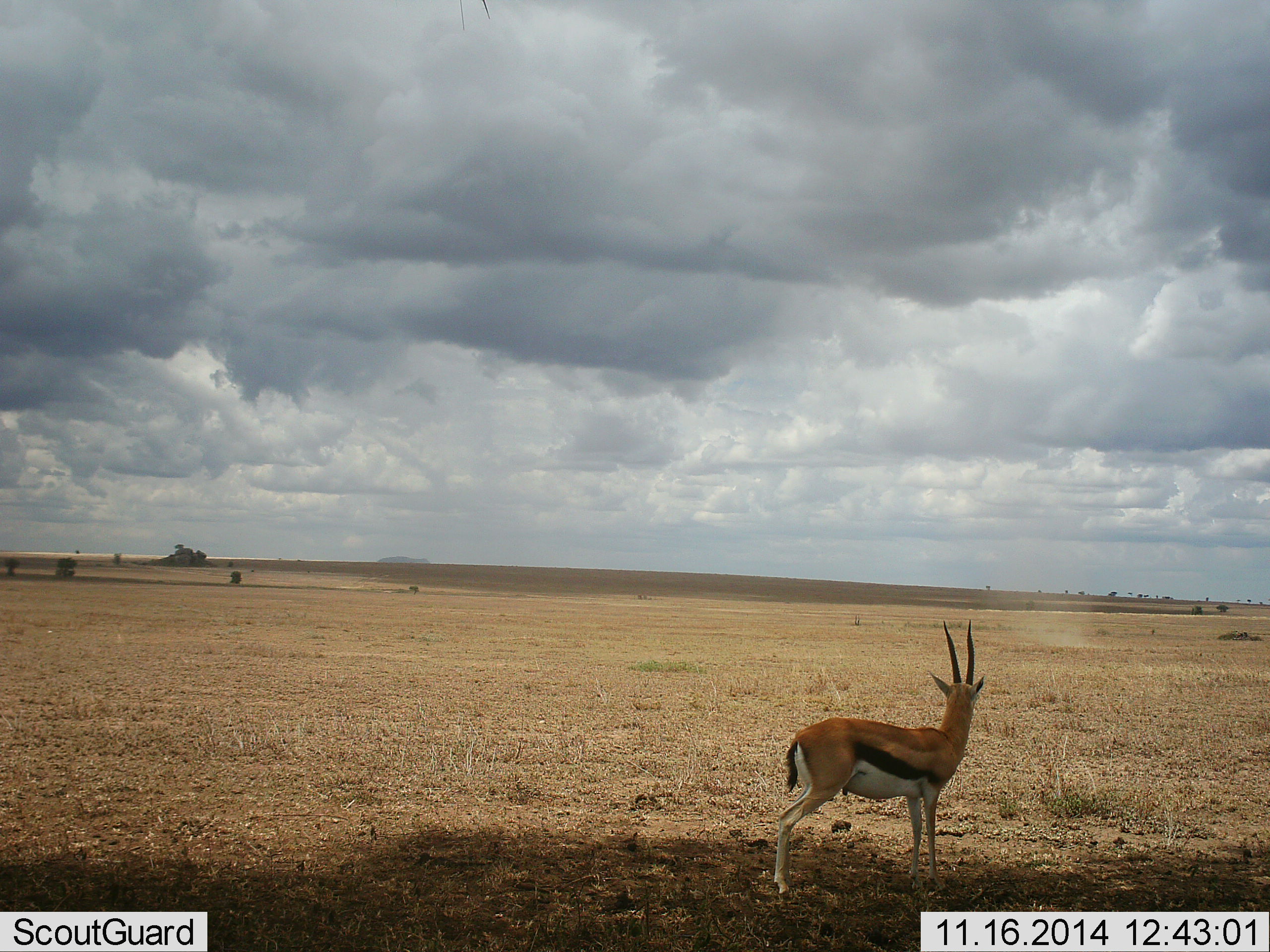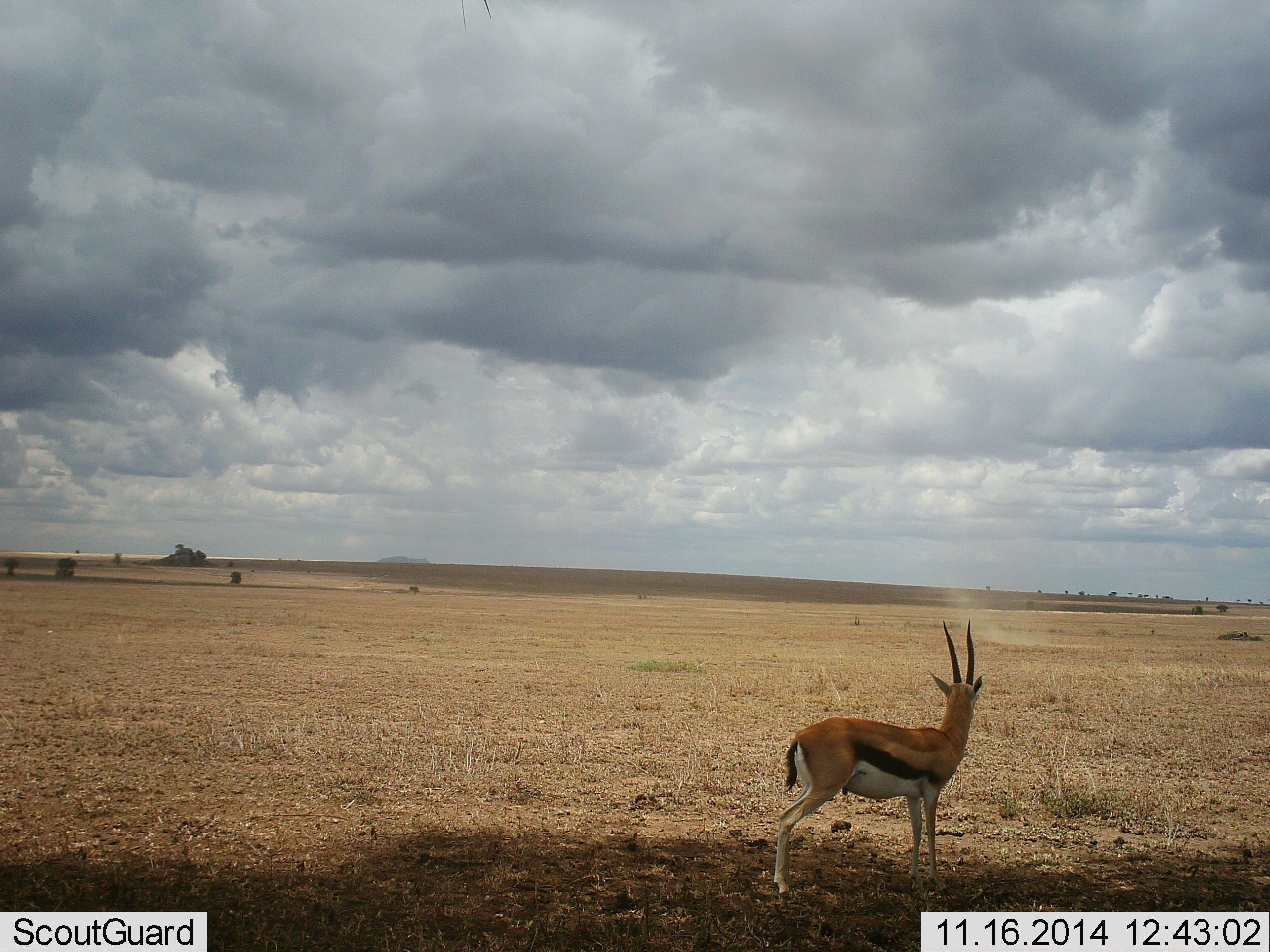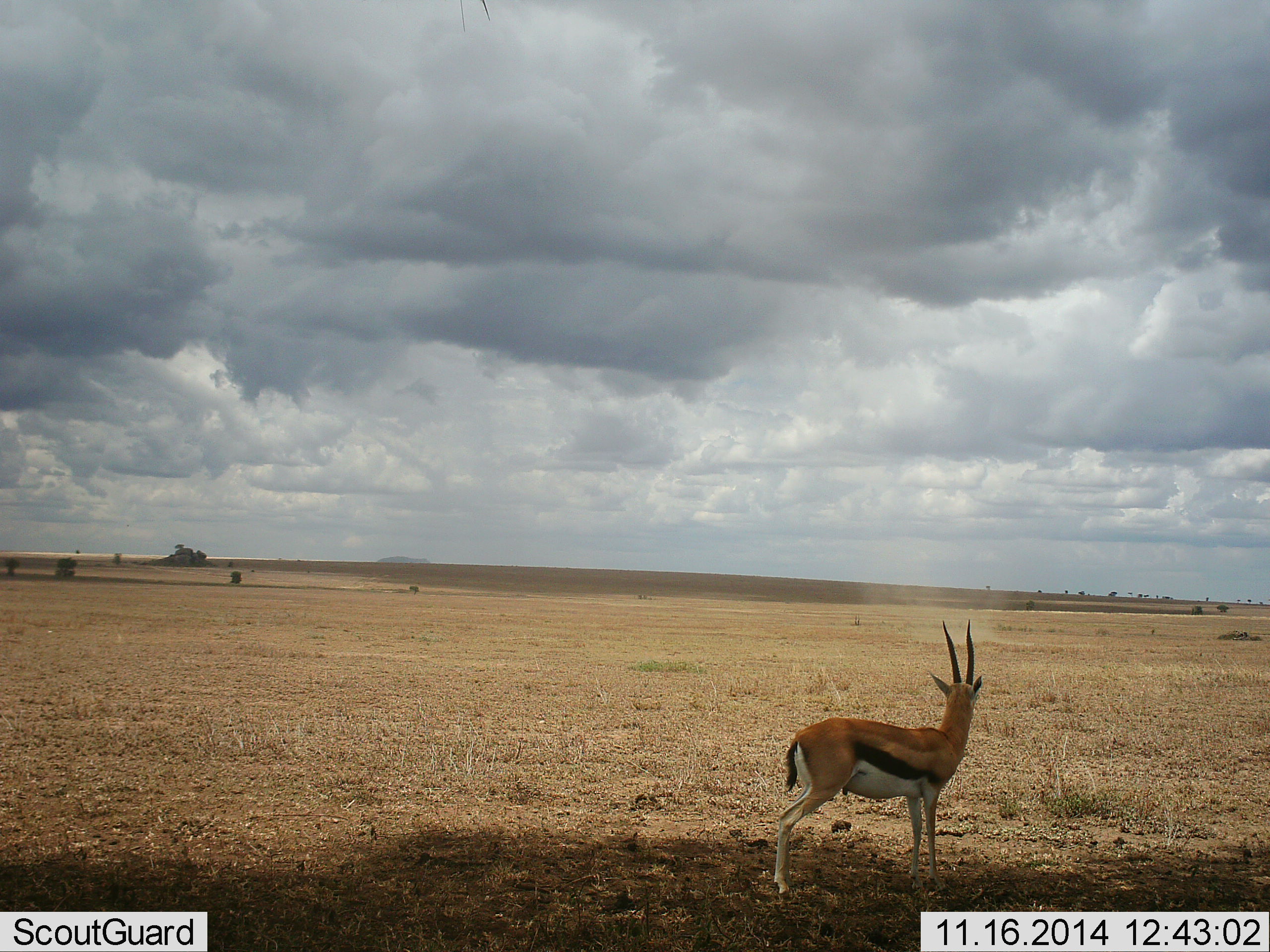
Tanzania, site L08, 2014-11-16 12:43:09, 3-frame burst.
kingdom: Animalia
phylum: Chordata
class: Mammalia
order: Artiodactyla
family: Bovidae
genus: Eudorcas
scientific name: Eudorcas thomsonii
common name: thomson's gazelle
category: gazellethomsons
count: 1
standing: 100%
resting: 0%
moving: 0%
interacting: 0%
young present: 0%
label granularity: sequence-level